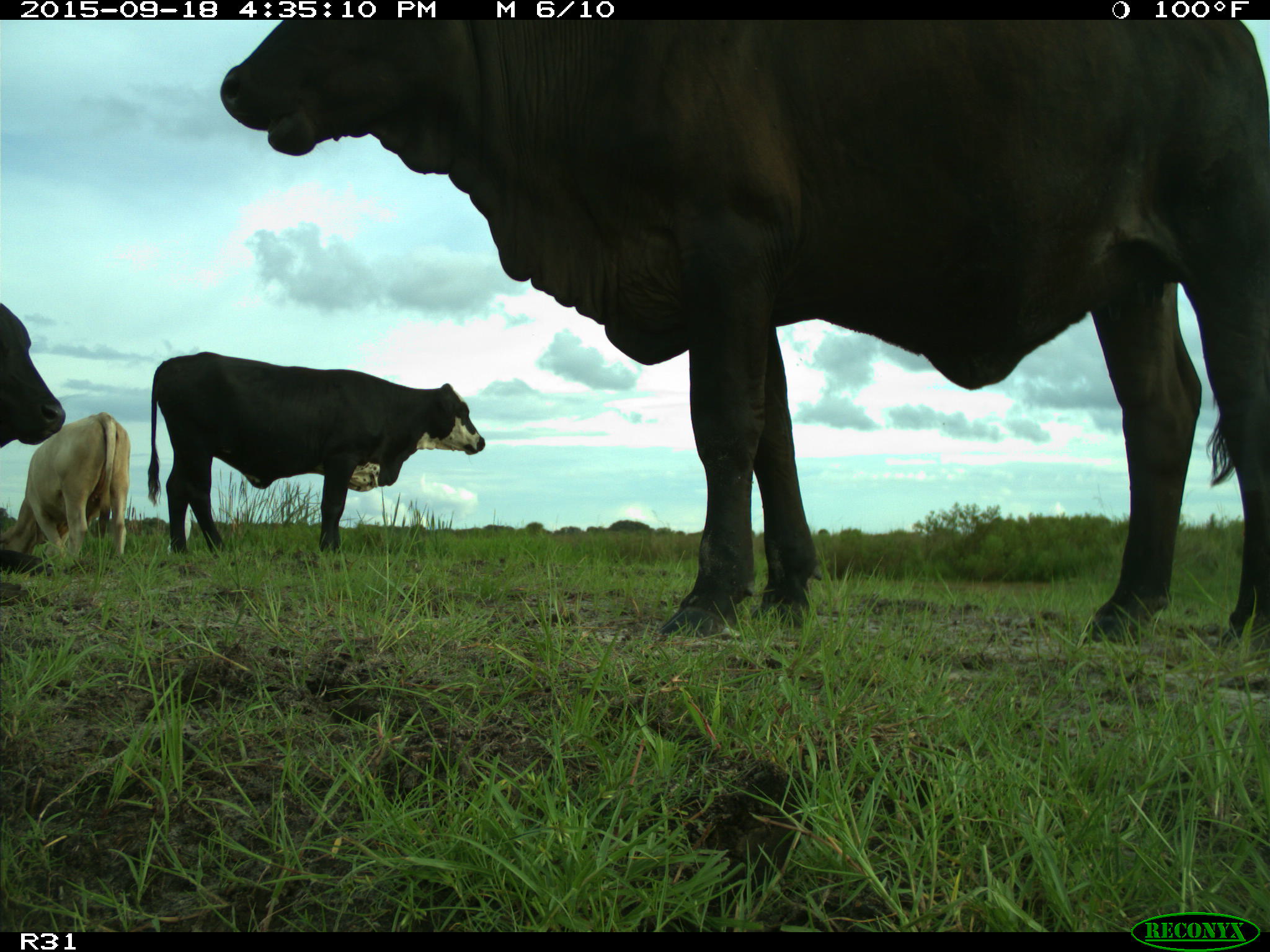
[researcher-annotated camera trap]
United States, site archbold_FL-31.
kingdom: Animalia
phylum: Chordata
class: Mammalia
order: Artiodactyla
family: Bovidae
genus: Bos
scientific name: Bos taurus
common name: domestic cow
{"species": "Bos taurus (domestic cow)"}